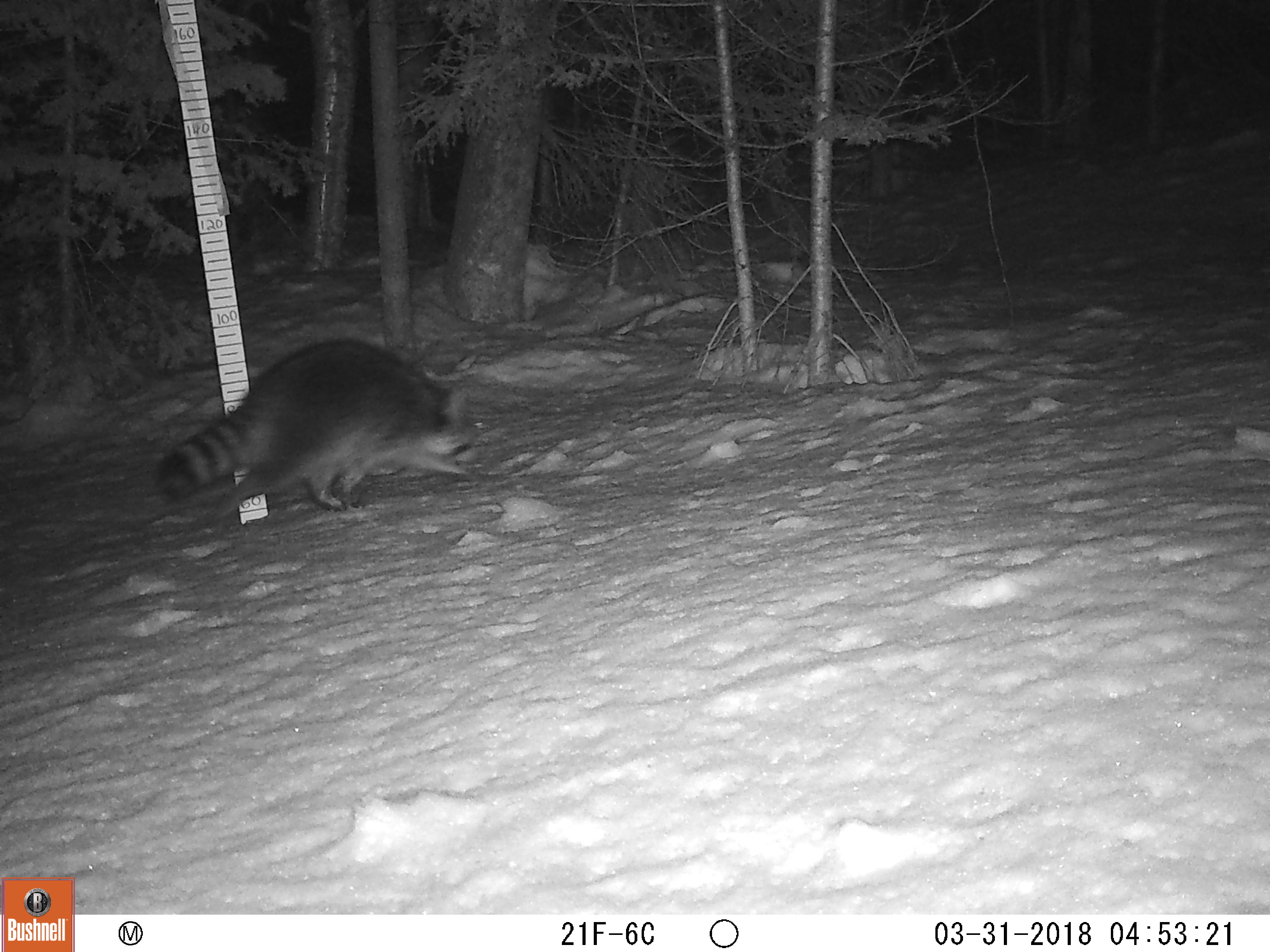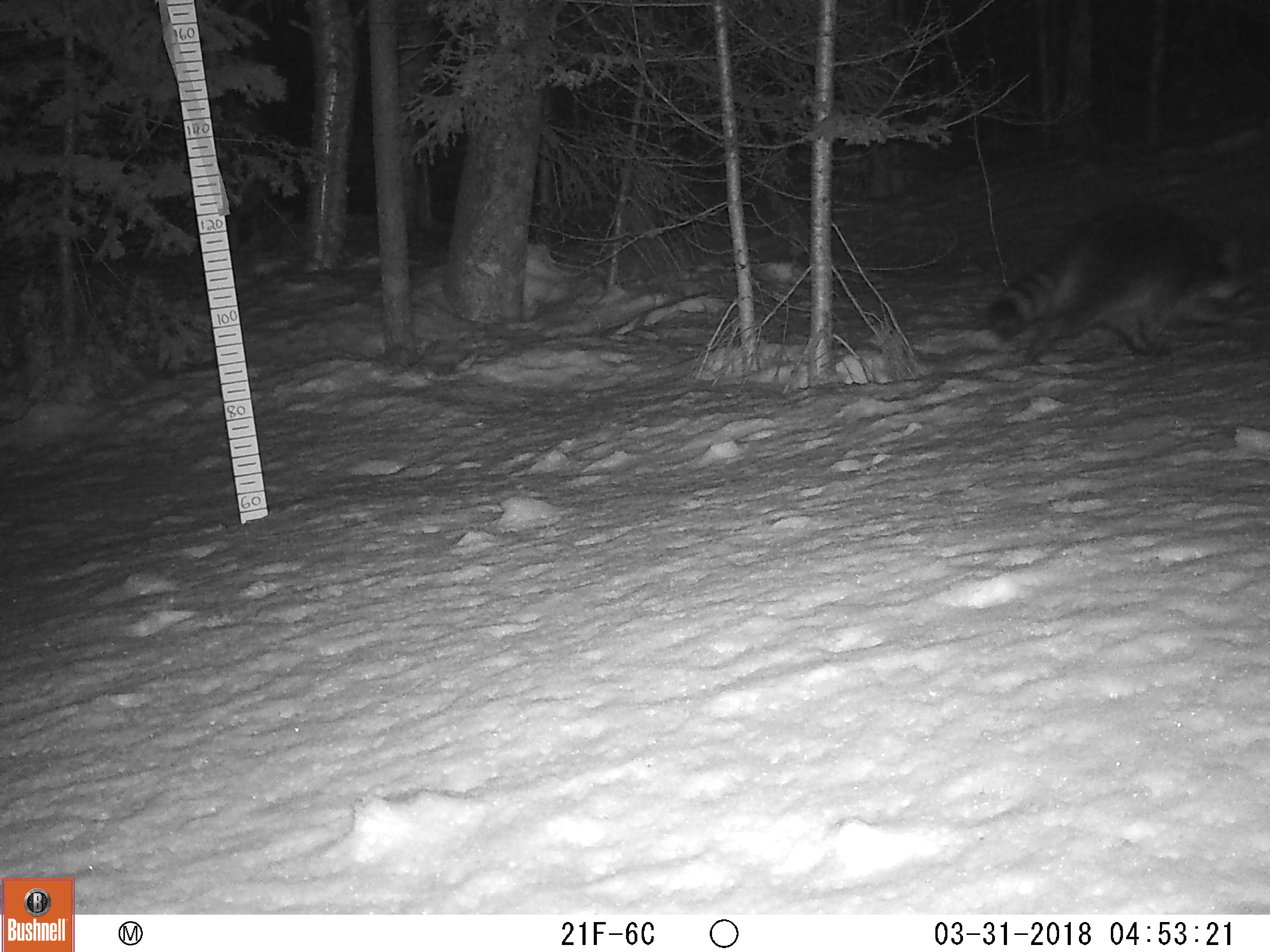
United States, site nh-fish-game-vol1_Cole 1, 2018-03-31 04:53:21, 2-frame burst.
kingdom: Animalia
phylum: Chordata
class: Mammalia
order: Carnivora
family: Procyonidae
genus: Procyon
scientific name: Procyon lotor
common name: raccoon